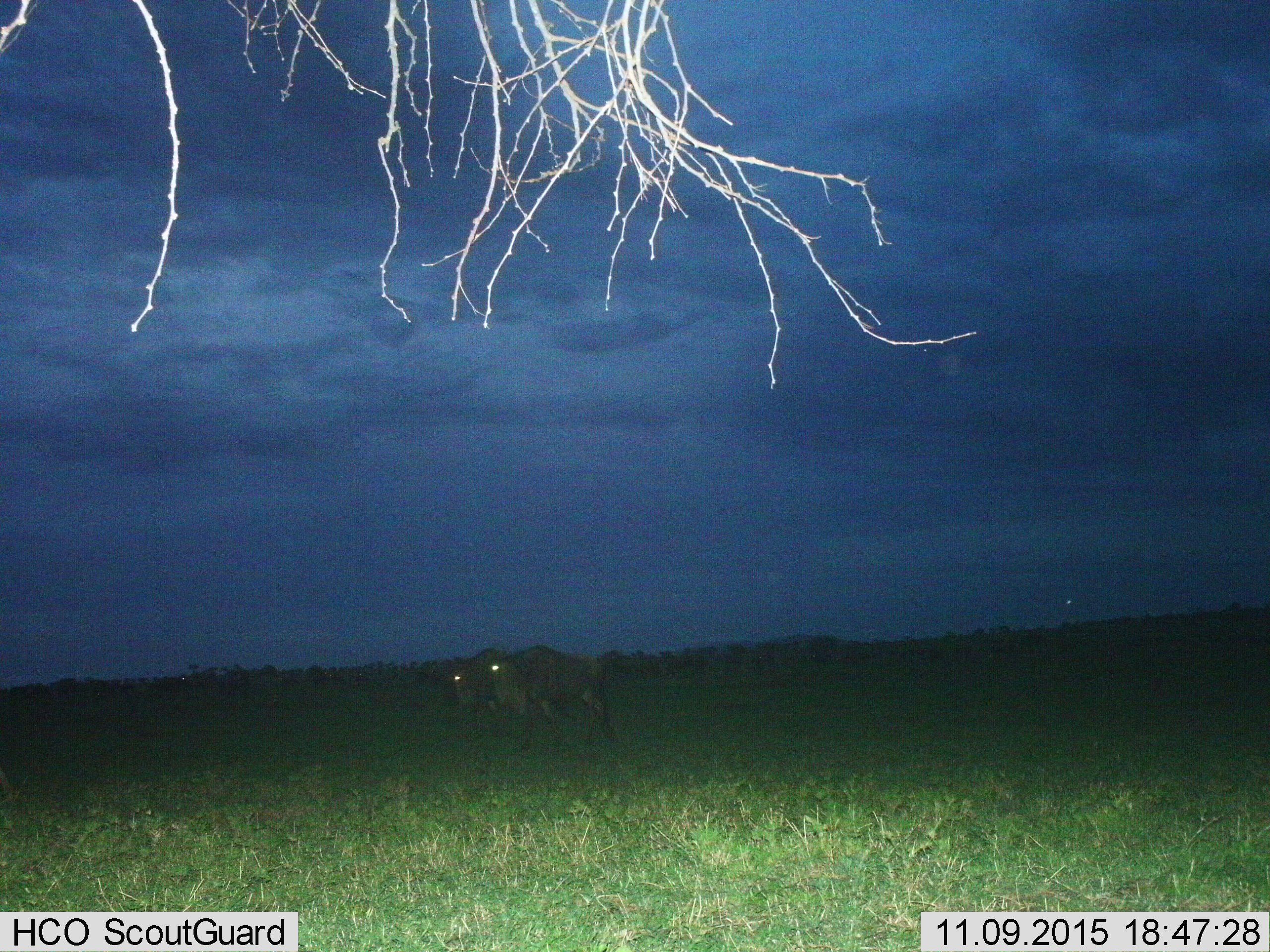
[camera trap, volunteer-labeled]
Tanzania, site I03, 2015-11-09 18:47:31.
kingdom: Animalia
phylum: Chordata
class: Mammalia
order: Artiodactyla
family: Bovidae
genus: Connochaetes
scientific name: Connochaetes taurinus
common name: blue wildebeest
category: wildebeest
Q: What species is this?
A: Wildebeest (blue wildebeest) (Connochaetes taurinus).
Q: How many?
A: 2.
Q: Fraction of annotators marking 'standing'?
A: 67%.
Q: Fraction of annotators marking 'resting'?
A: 0%.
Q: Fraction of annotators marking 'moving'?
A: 56%.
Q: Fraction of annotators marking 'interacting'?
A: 0%.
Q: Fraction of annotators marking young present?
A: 0%.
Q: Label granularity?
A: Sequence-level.